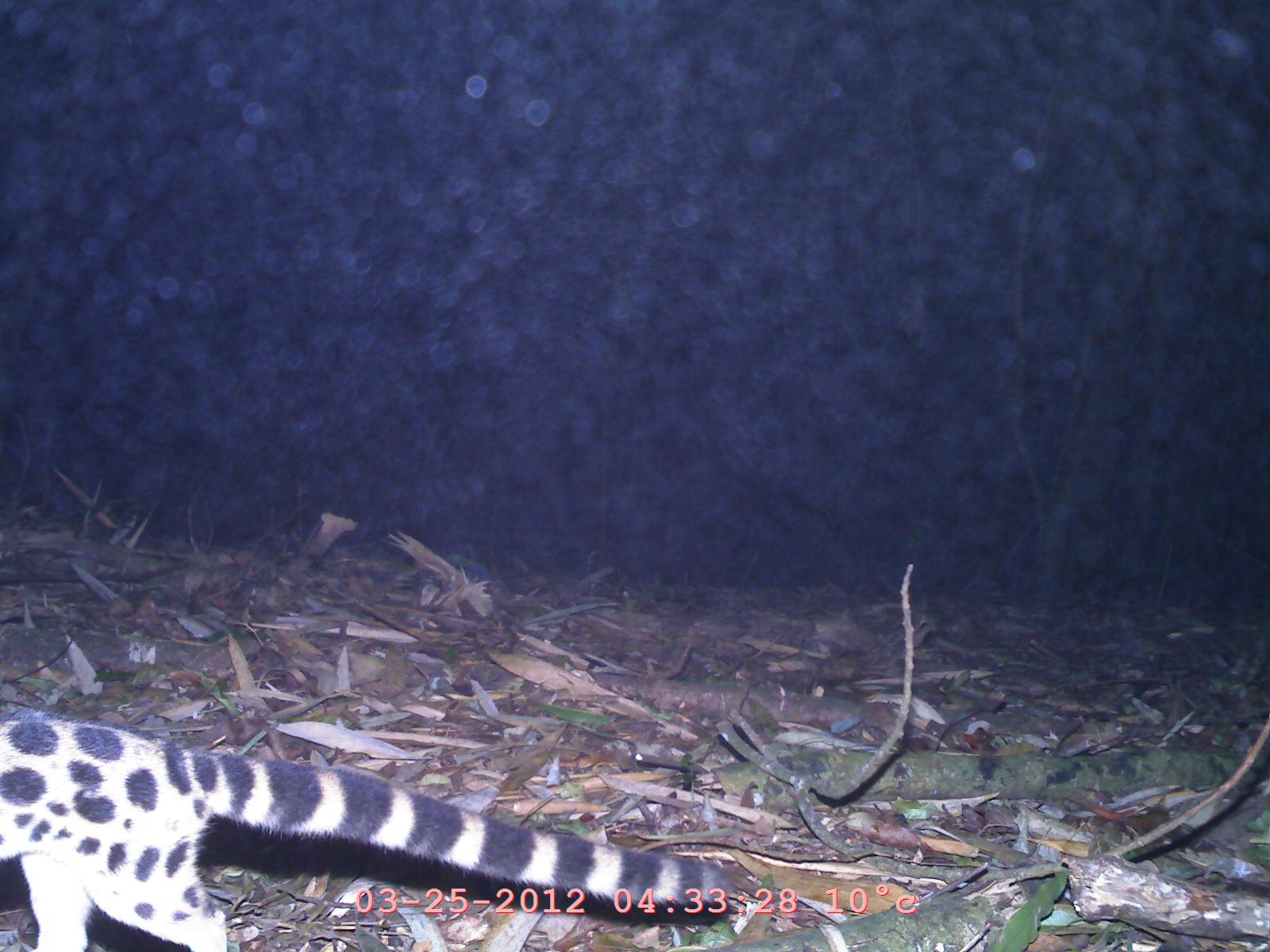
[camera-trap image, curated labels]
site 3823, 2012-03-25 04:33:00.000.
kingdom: Animalia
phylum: Chordata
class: Mammalia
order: Carnivora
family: Prionodontidae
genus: Prionodon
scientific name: Prionodon pardicolor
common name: spotted linsang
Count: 1.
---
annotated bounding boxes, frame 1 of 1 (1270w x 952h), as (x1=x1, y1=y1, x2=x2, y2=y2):
prionodon pardicolor: (x1=0, y1=715, x2=760, y2=951)